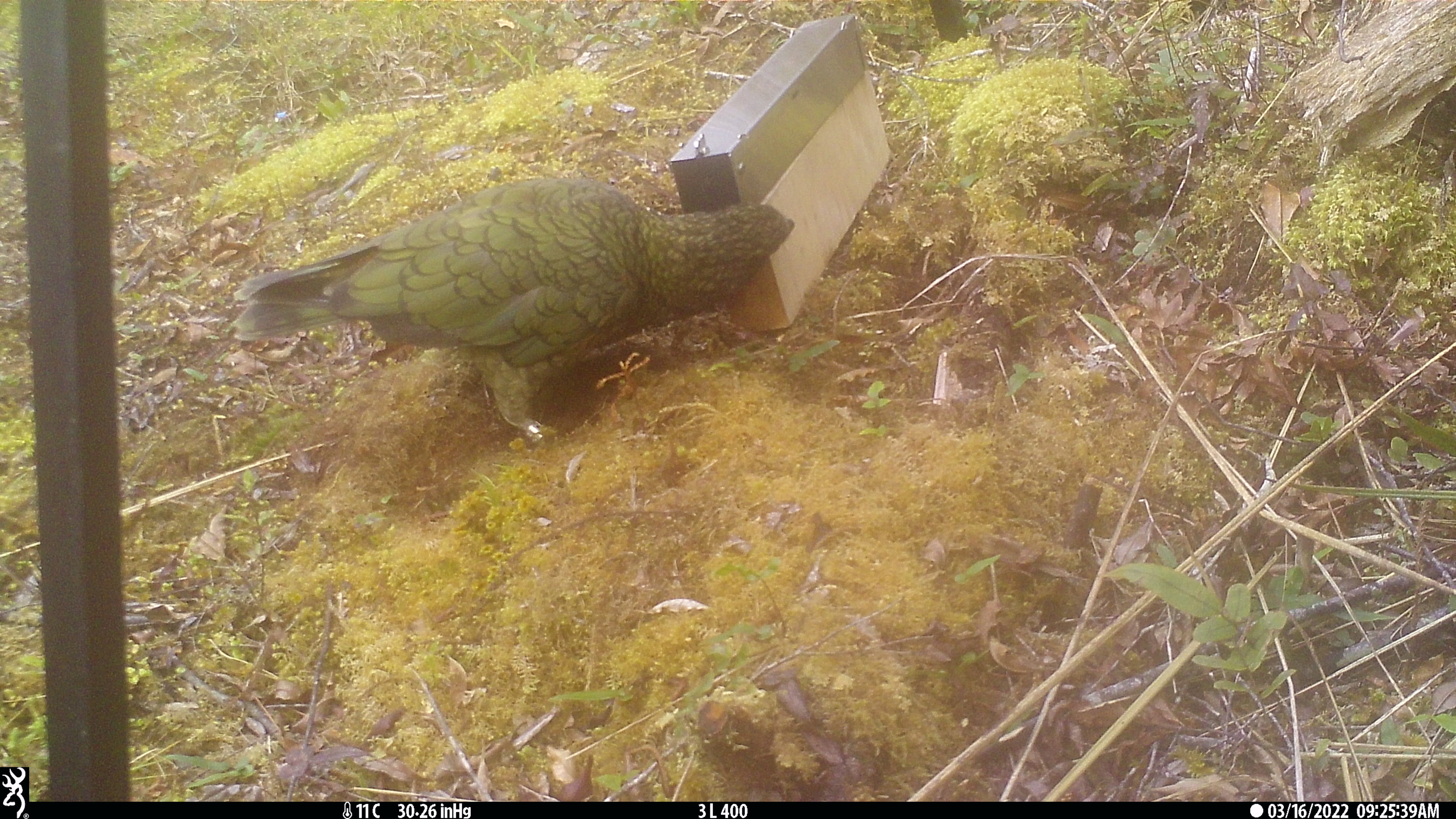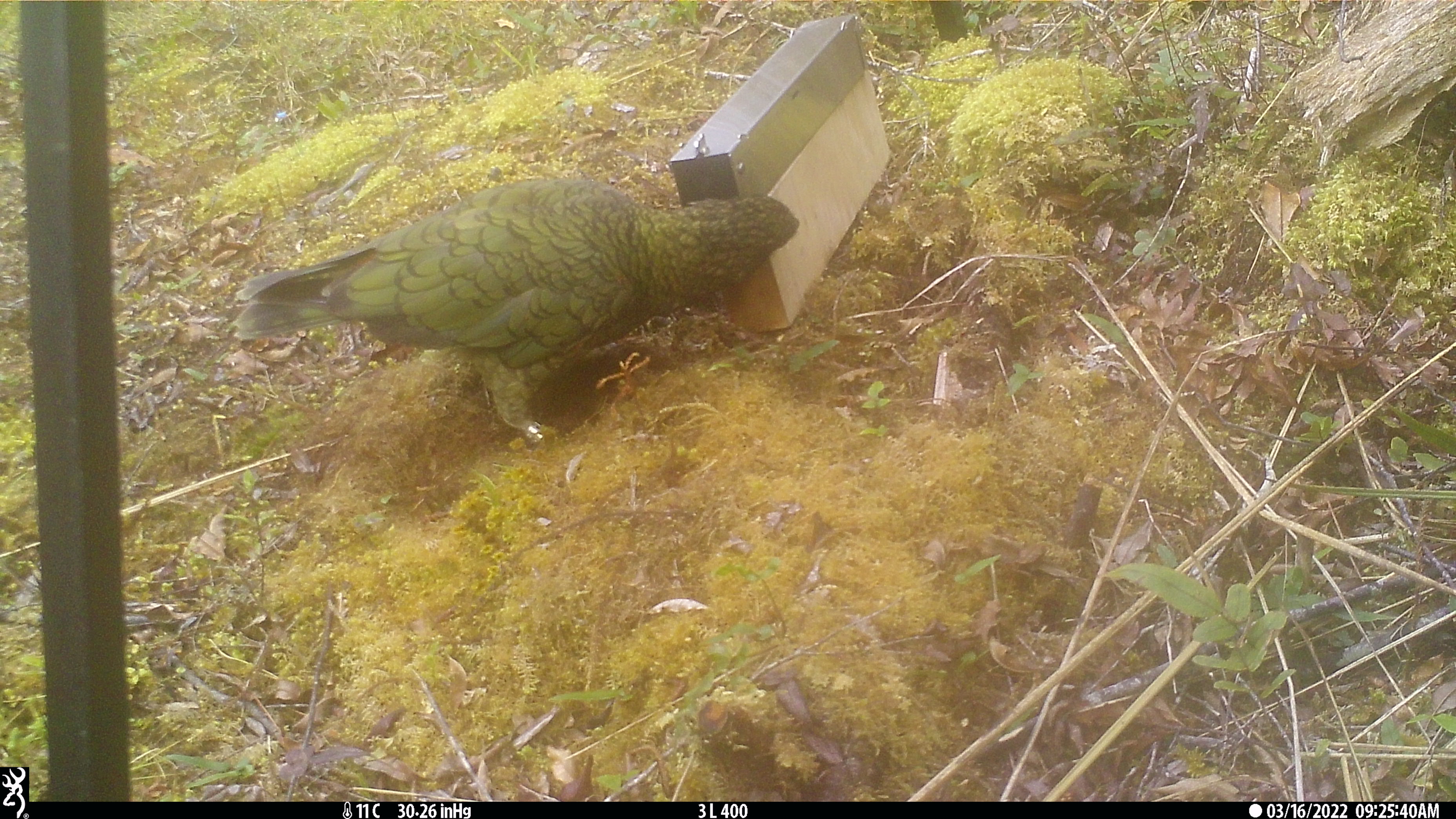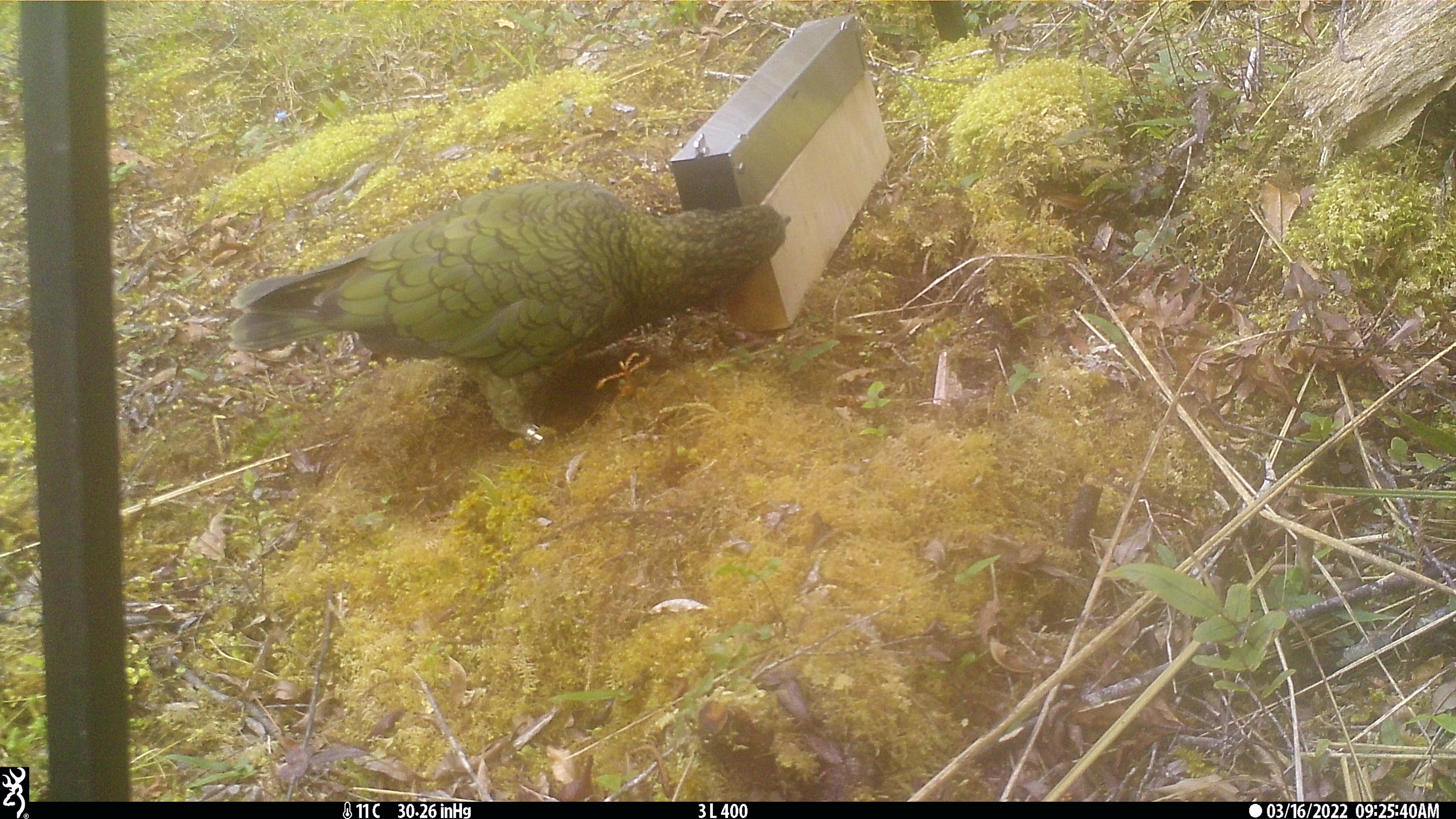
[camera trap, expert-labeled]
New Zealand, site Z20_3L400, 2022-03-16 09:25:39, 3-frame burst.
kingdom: Animalia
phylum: Chordata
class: Aves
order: Psittaciformes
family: Strigopidae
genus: Nestor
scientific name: Nestor notabilis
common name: kea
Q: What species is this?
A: Kea (Nestor notabilis).